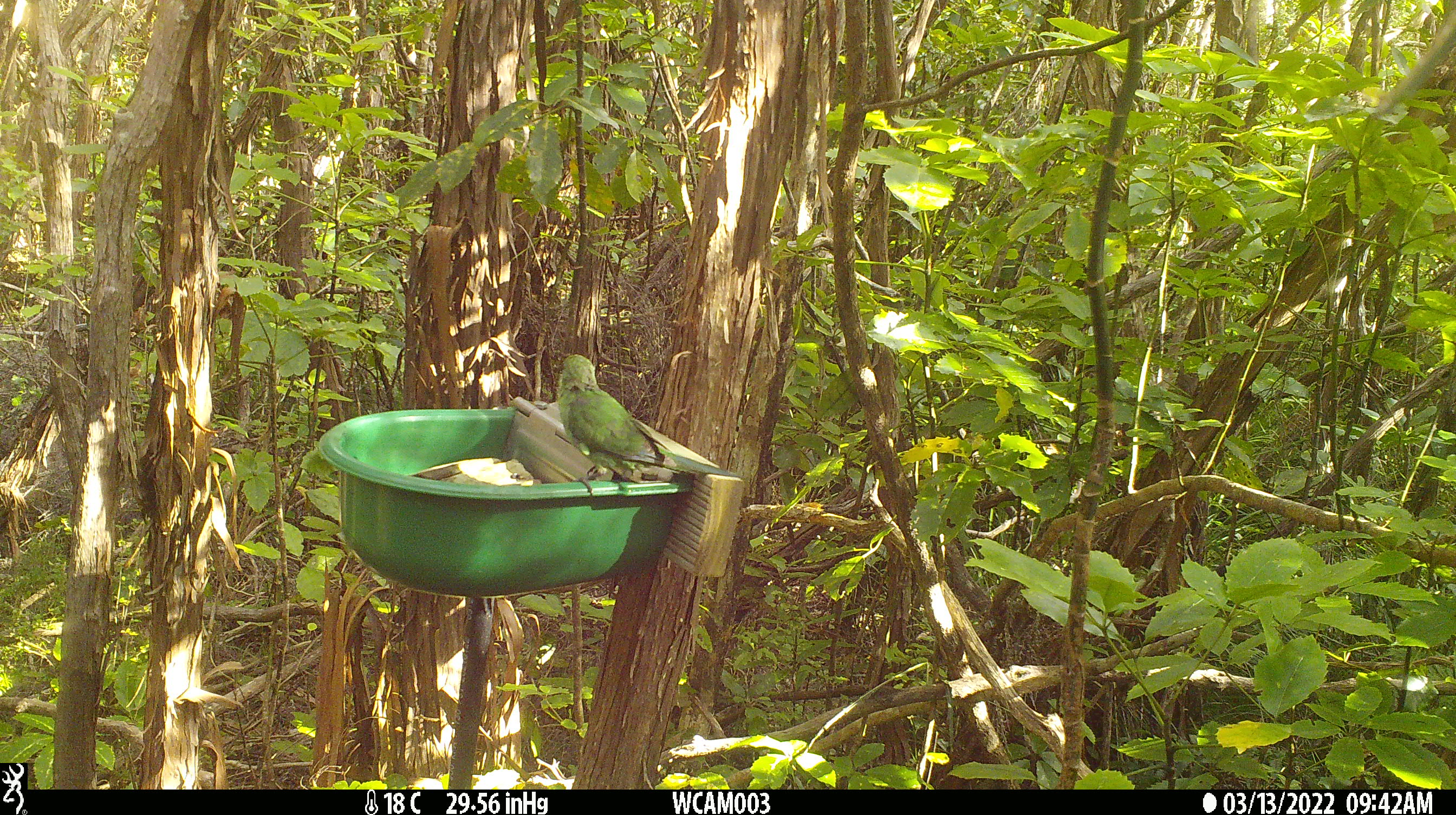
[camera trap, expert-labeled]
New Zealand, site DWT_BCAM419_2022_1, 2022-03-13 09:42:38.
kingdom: Animalia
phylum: Chordata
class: Aves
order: Psittaciformes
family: Psittaculidae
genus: Cyanoramphus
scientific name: Cyanoramphus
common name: parakeet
Parakeet (Cyanoramphus).